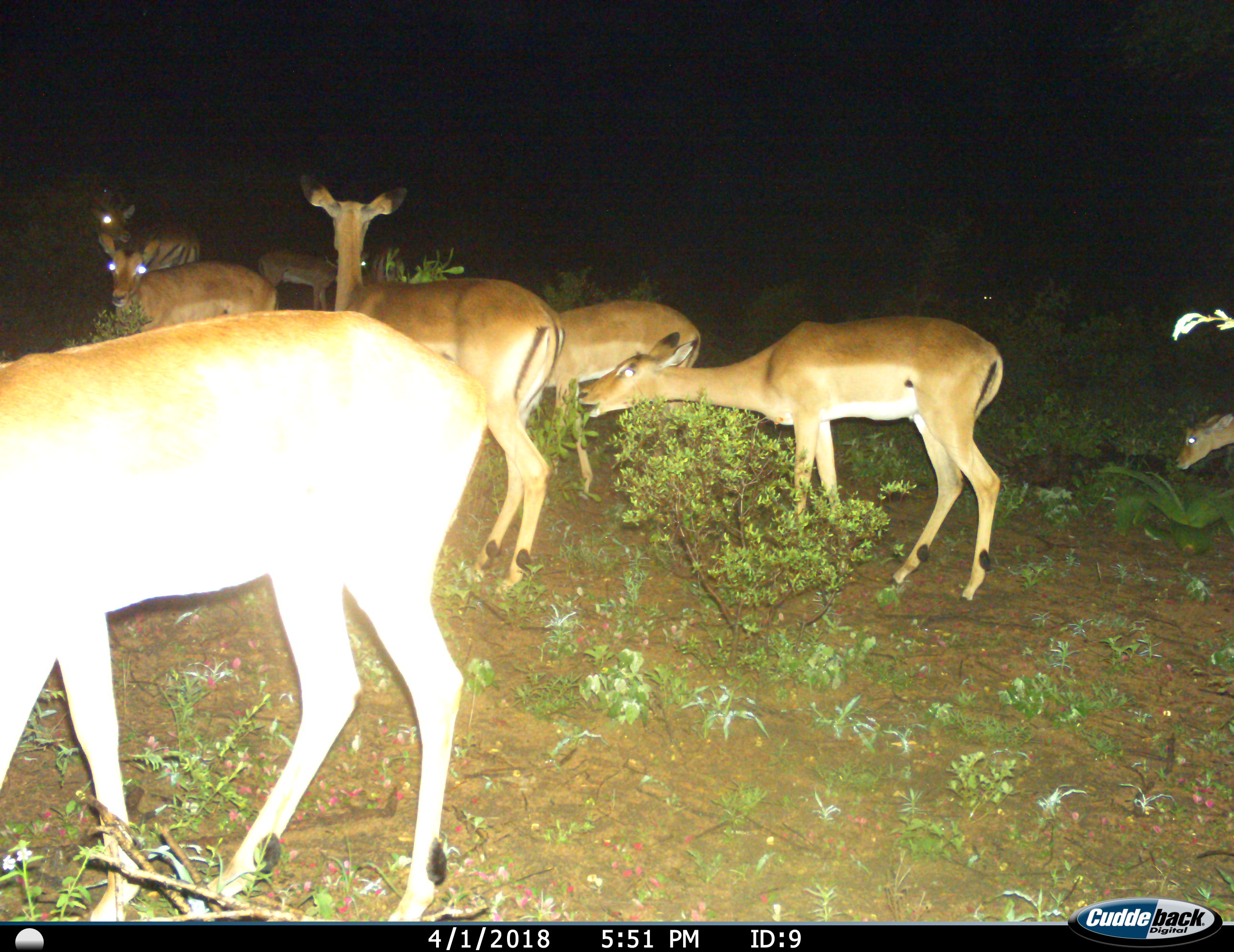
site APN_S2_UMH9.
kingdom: Animalia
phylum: Chordata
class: Mammalia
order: Artiodactyla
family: Bovidae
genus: Aepyceros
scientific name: Aepyceros melampus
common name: impala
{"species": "impala (Aepyceros melampus)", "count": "8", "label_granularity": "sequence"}